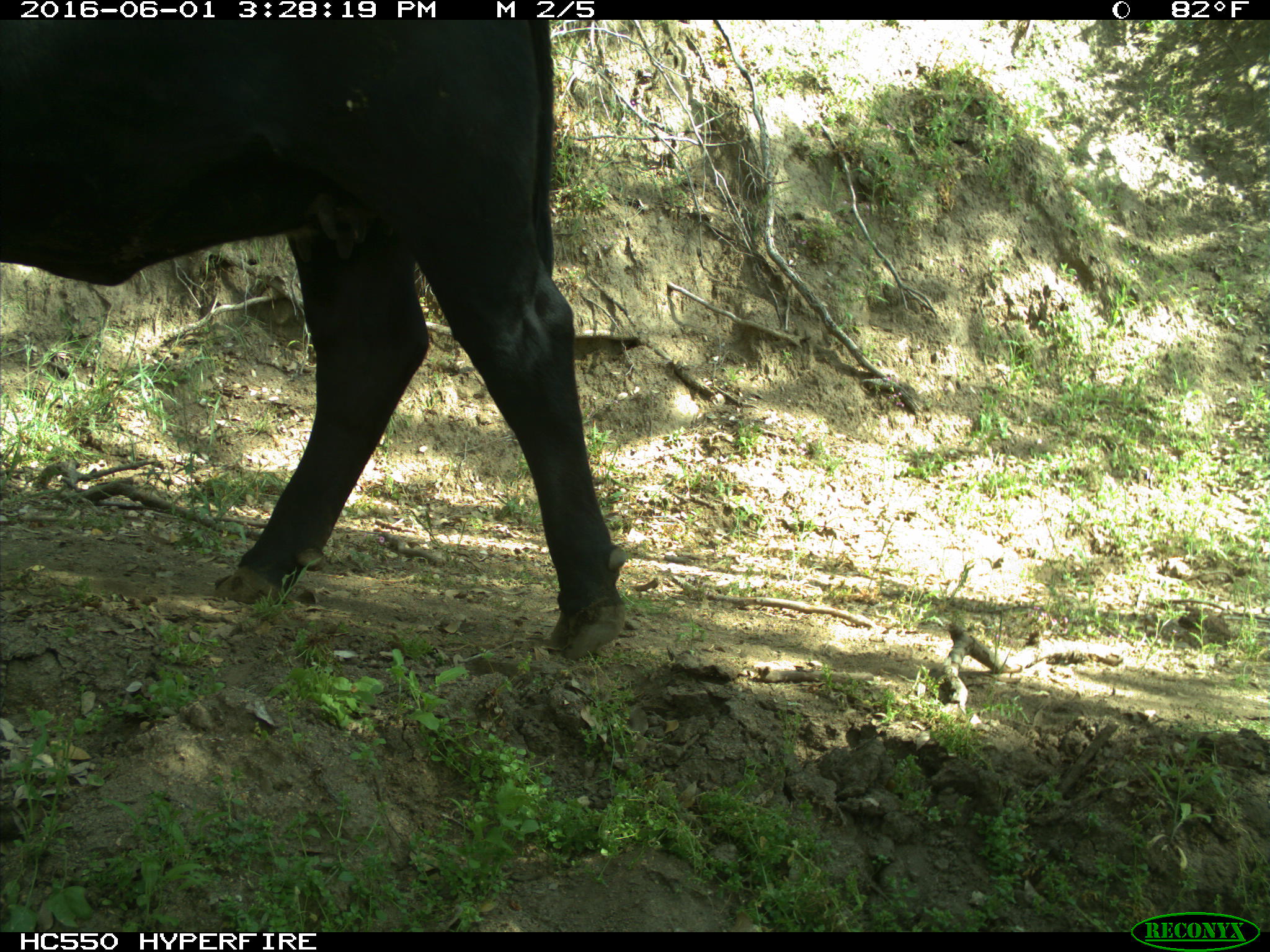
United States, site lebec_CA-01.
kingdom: Animalia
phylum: Chordata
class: Mammalia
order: Artiodactyla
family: Bovidae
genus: Bos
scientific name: Bos taurus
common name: domestic cow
Bos taurus (domestic cow).